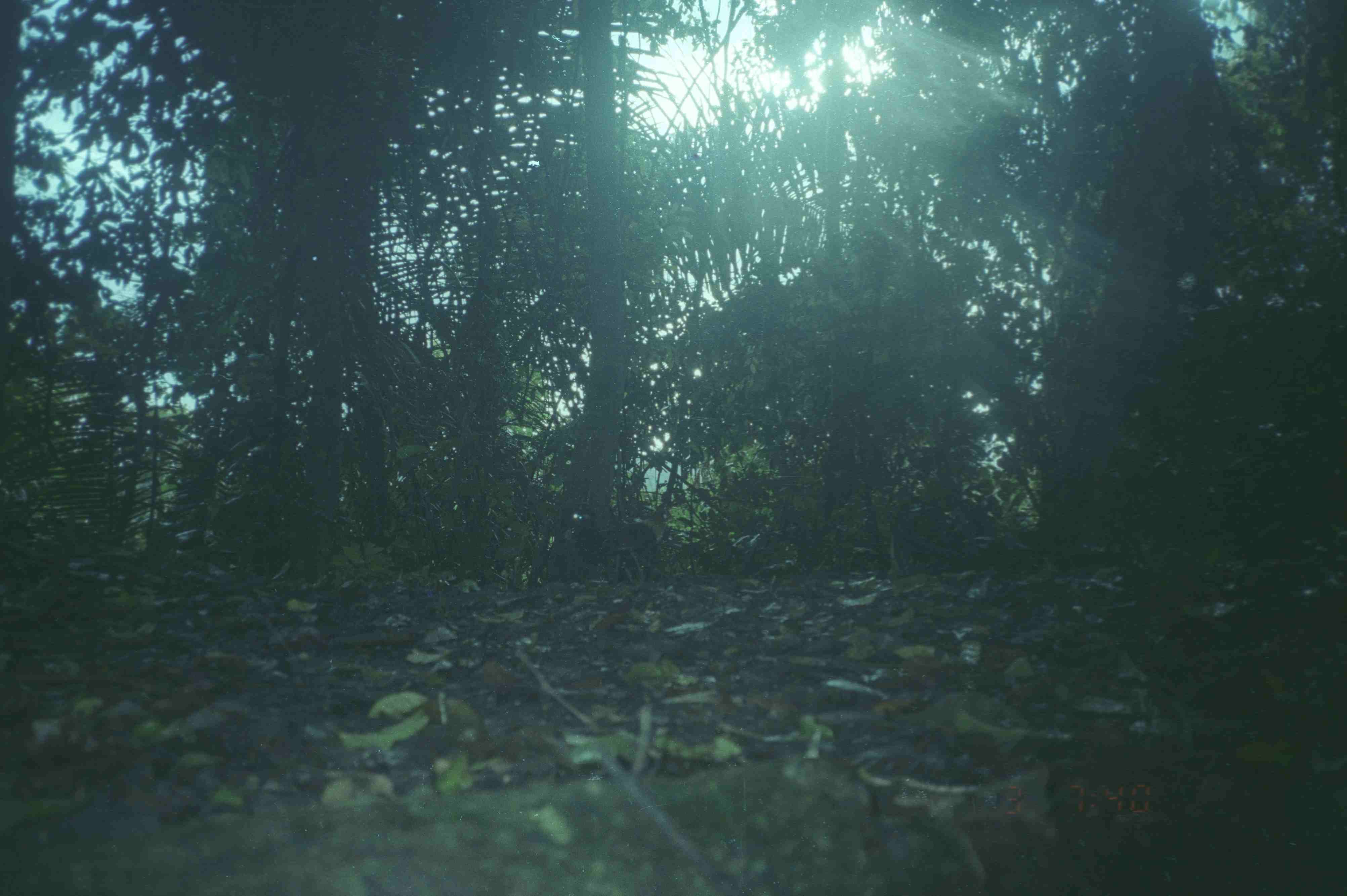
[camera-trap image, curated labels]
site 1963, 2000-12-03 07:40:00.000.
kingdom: Animalia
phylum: Chordata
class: Aves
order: Galliformes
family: Phasianidae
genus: Gallus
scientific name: Gallus gallus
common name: red junglefowl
Gallus gallus (red junglefowl), count 1.